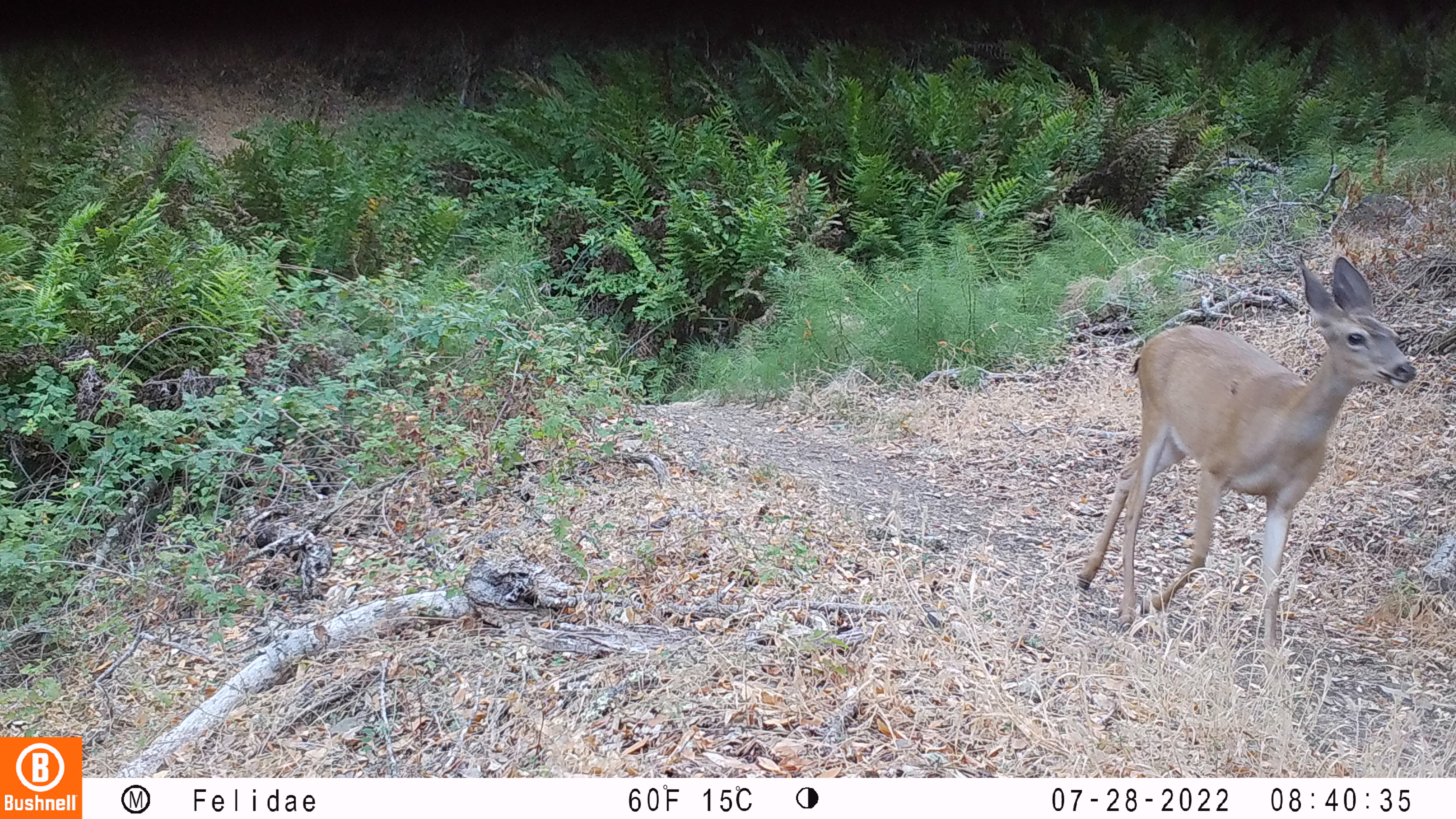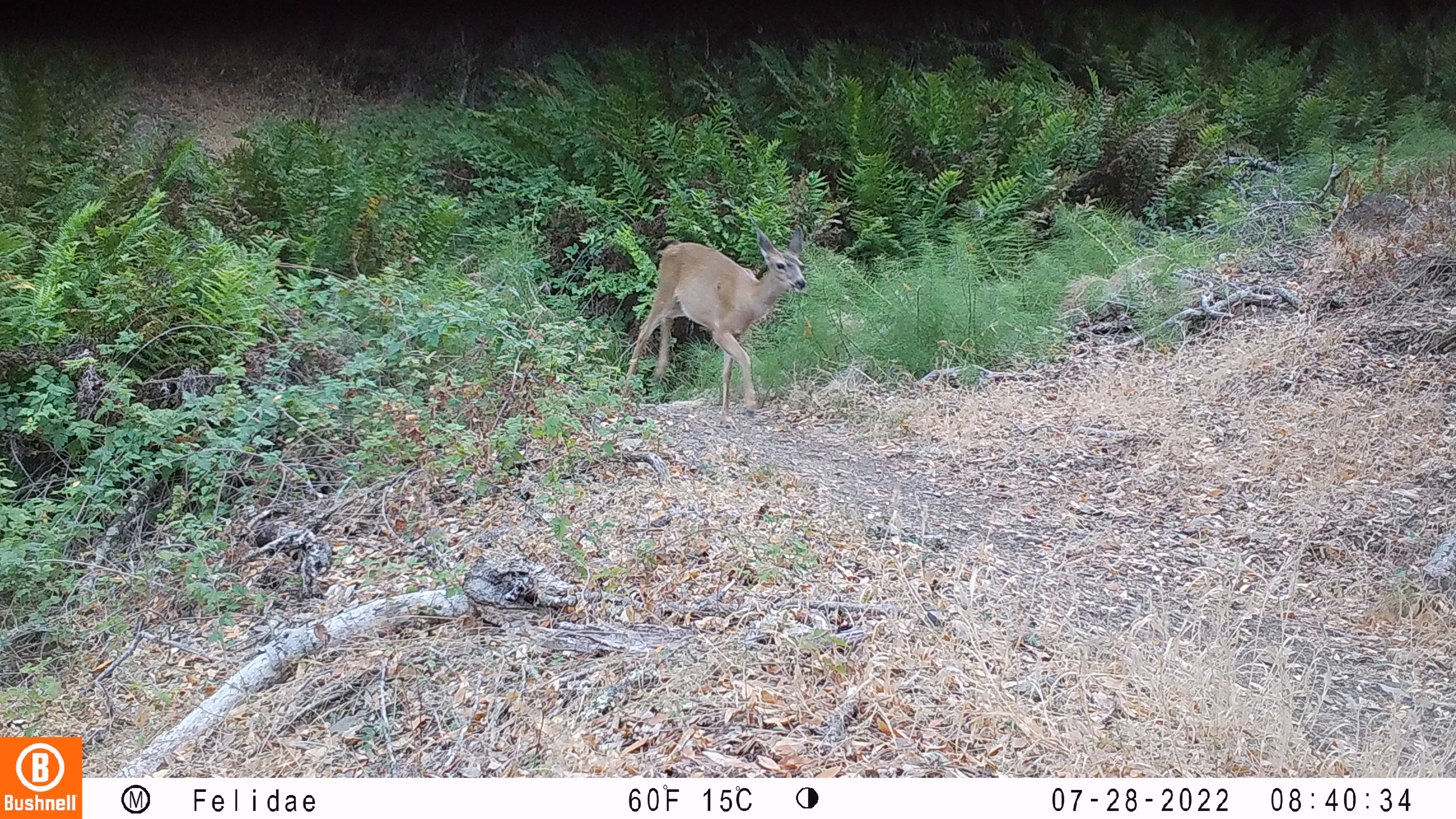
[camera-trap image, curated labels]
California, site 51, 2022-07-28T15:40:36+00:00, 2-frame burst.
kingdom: Animalia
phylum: Chordata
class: Mammalia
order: Artiodactyla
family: Cervidae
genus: Odocoileus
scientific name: Odocoileus hemionus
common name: mule deer